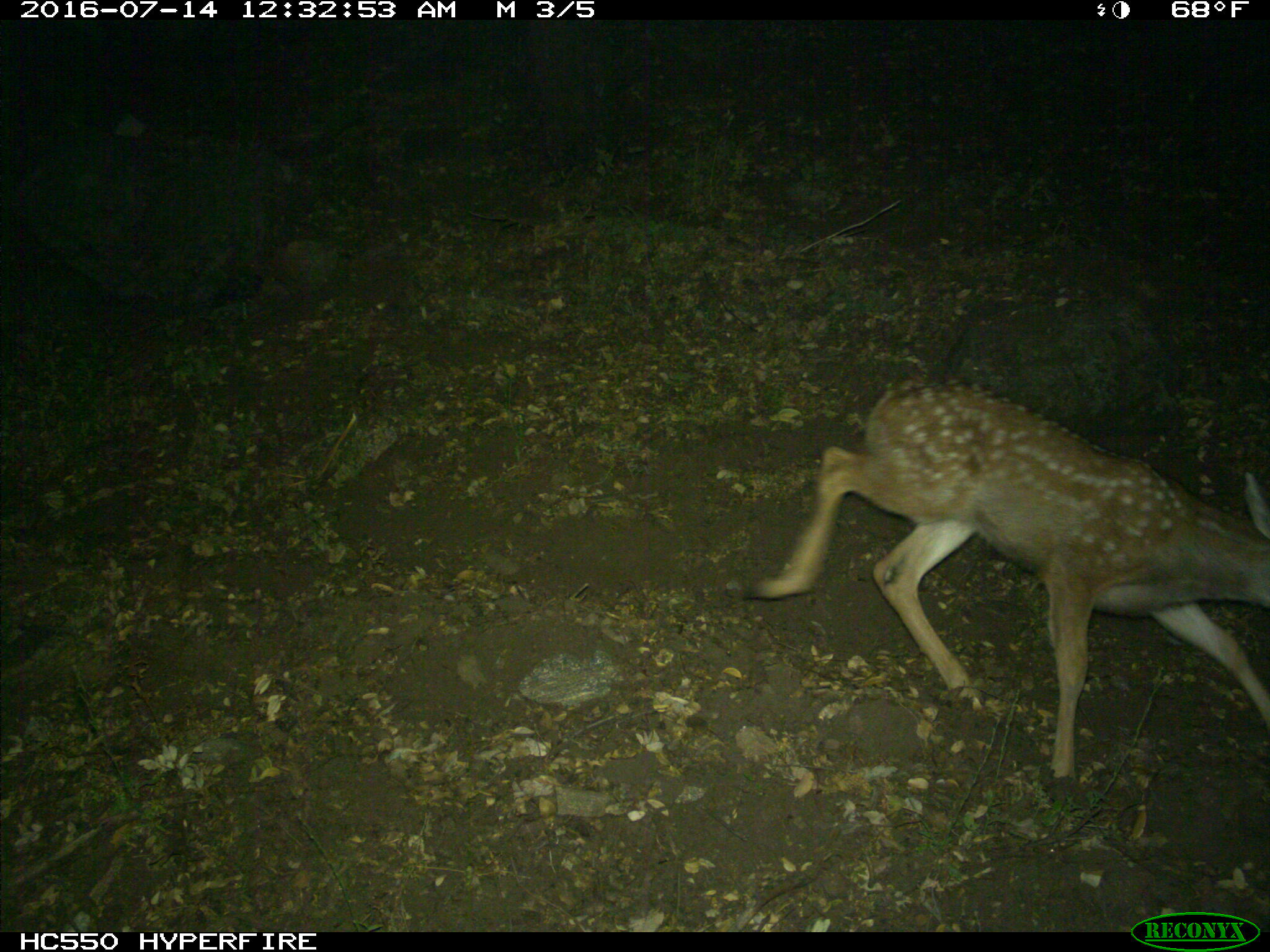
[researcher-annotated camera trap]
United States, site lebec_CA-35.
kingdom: Animalia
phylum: Chordata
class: Mammalia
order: Artiodactyla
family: Cervidae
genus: Odocoileus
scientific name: Odocoileus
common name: deer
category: unidentified deer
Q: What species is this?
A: Unidentified deer (deer) (Odocoileus).